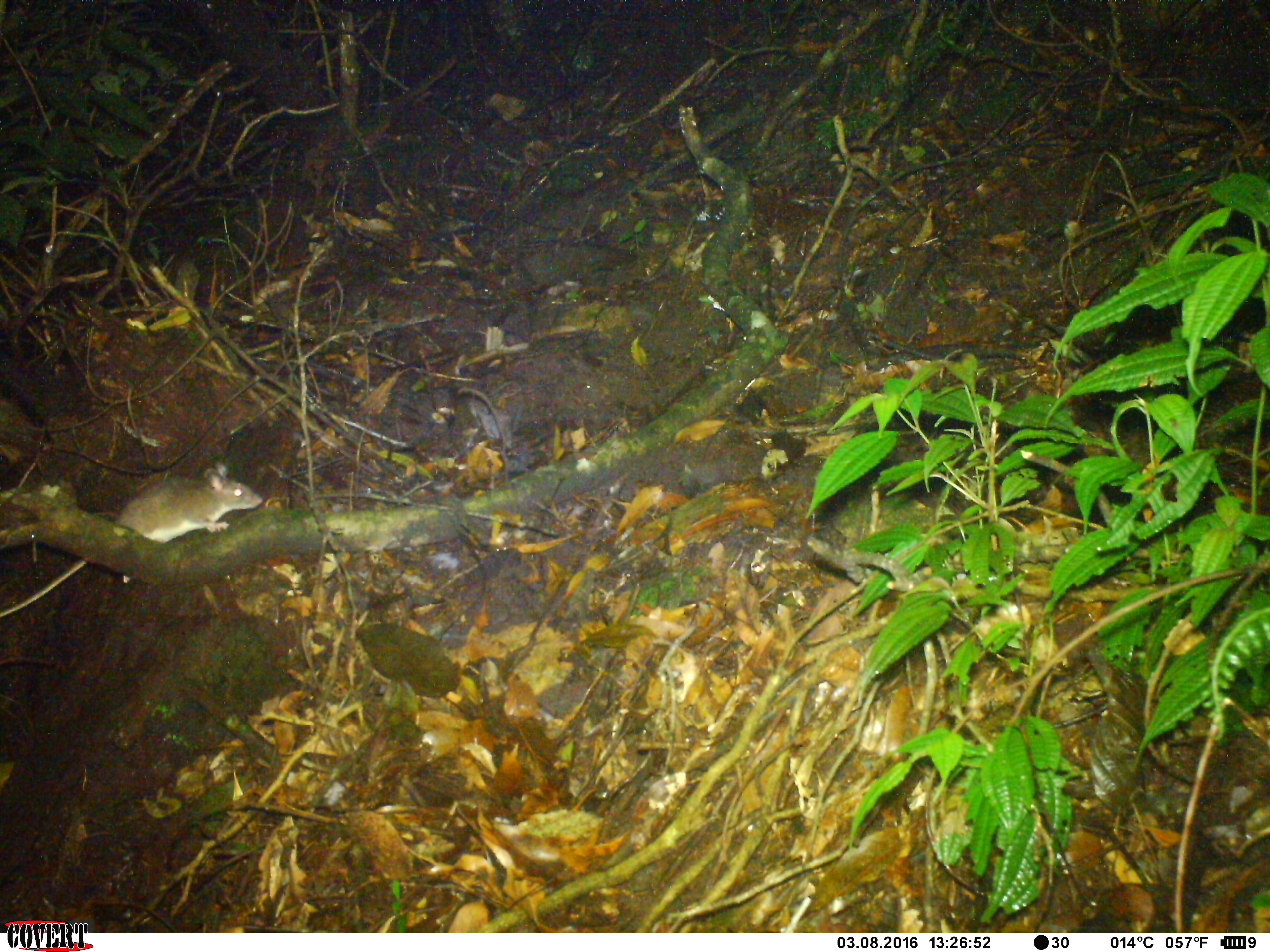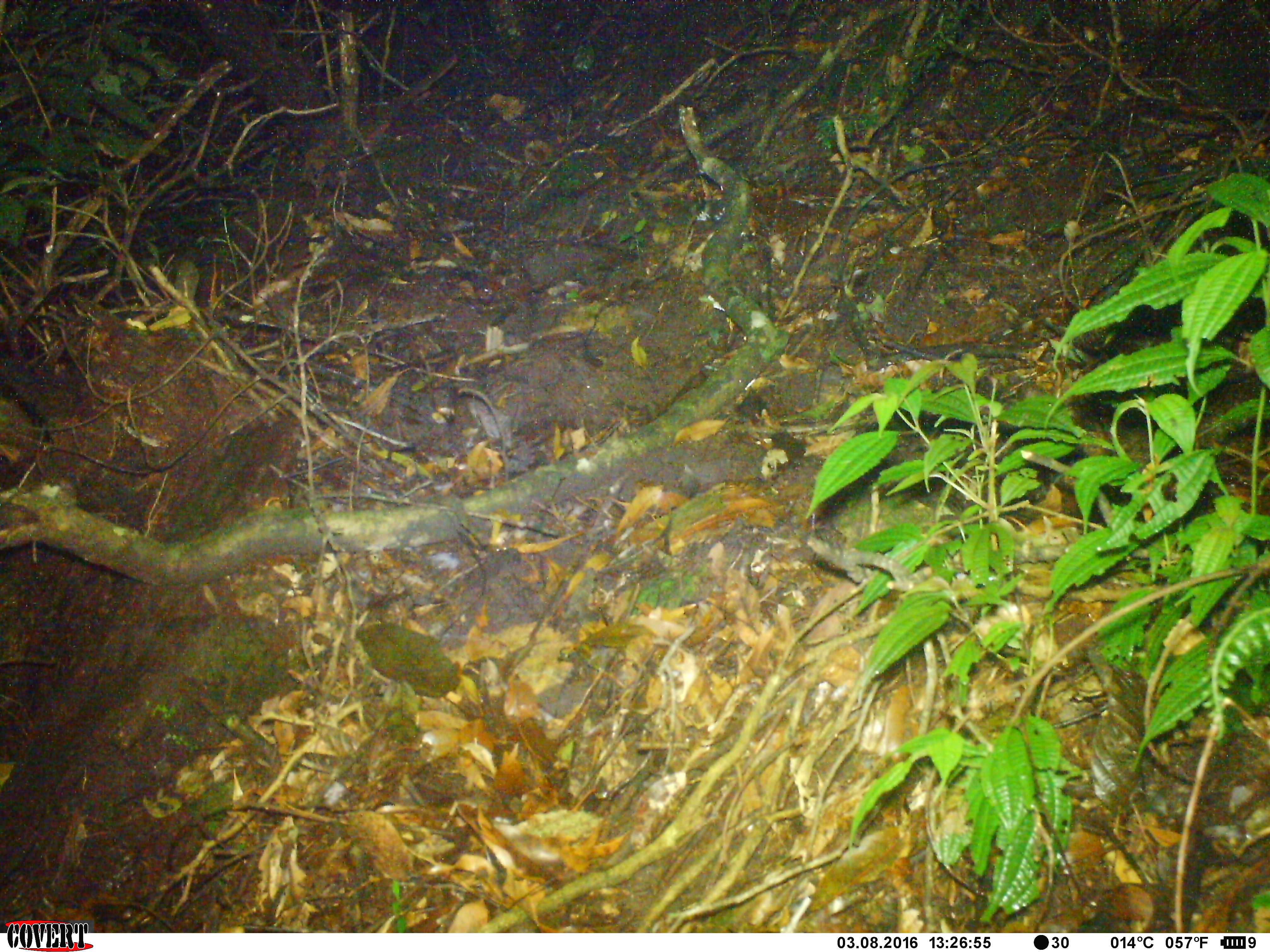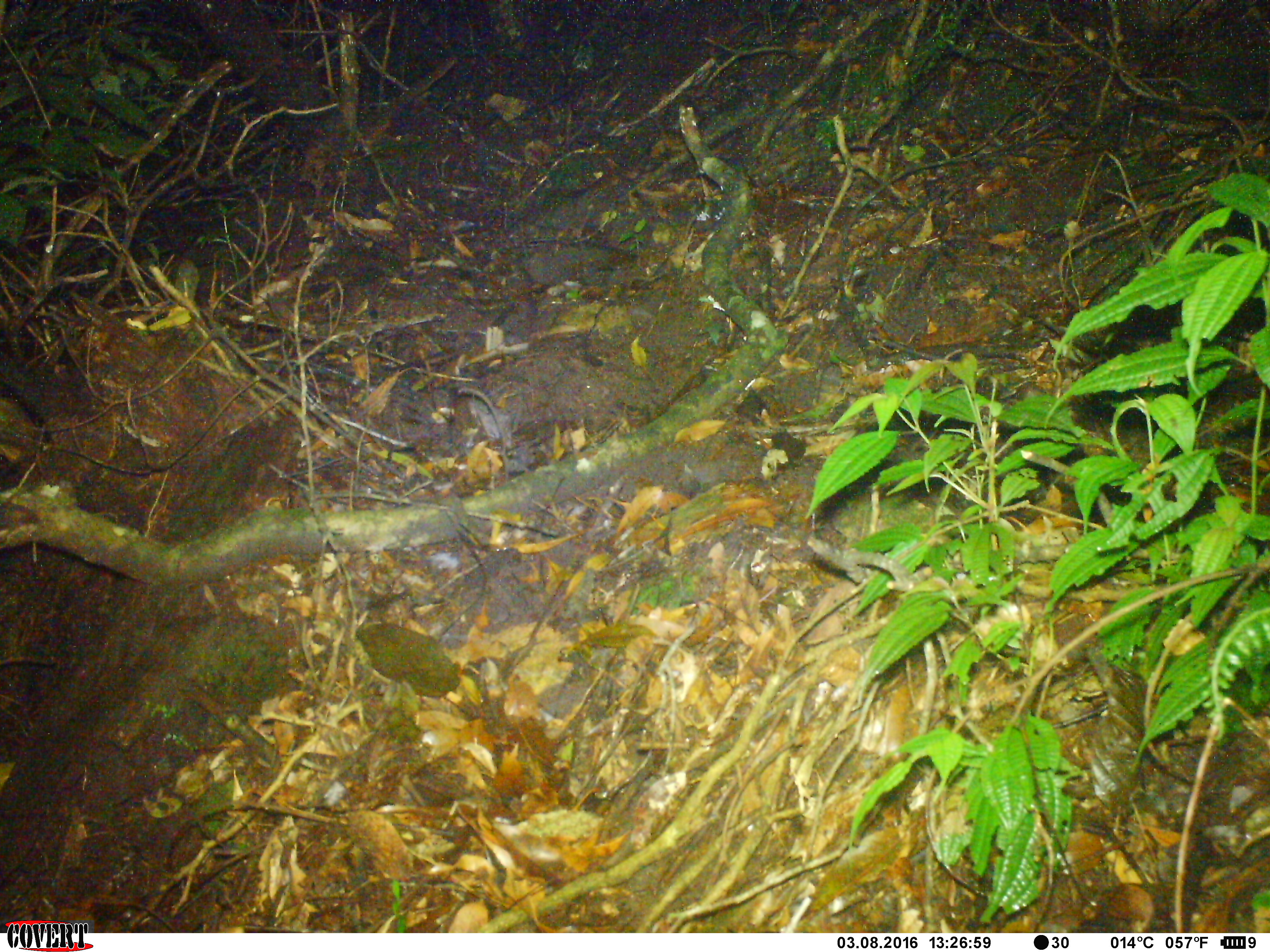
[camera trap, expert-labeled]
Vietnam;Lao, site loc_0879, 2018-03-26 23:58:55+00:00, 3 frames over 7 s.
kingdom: Animalia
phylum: Chordata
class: Mammalia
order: Rodentia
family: Muridae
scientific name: Muridae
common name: old-world mice and rats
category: unidentified murid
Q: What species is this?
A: Unidentified murid (old-world mice and rats) (Muridae).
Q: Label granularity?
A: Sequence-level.